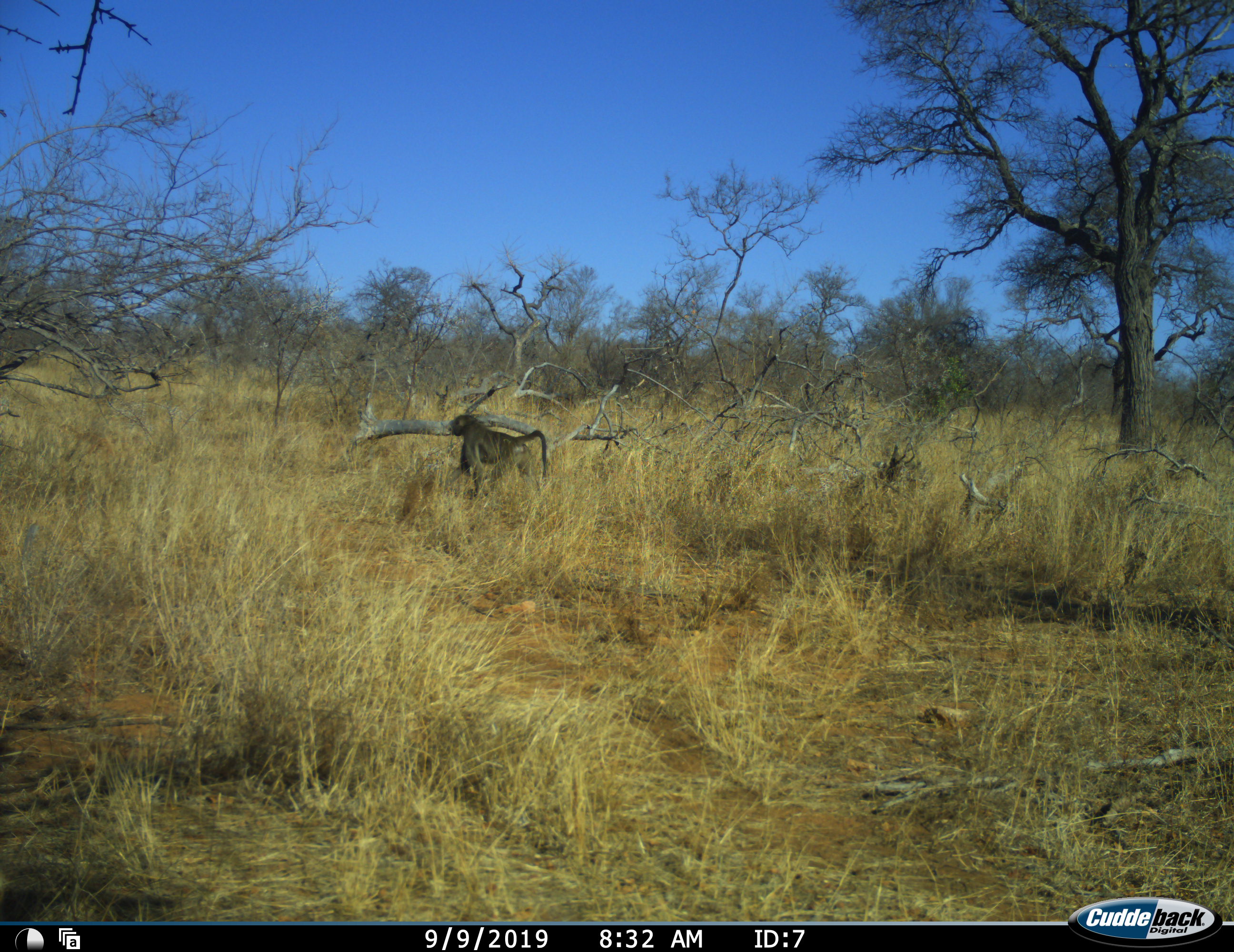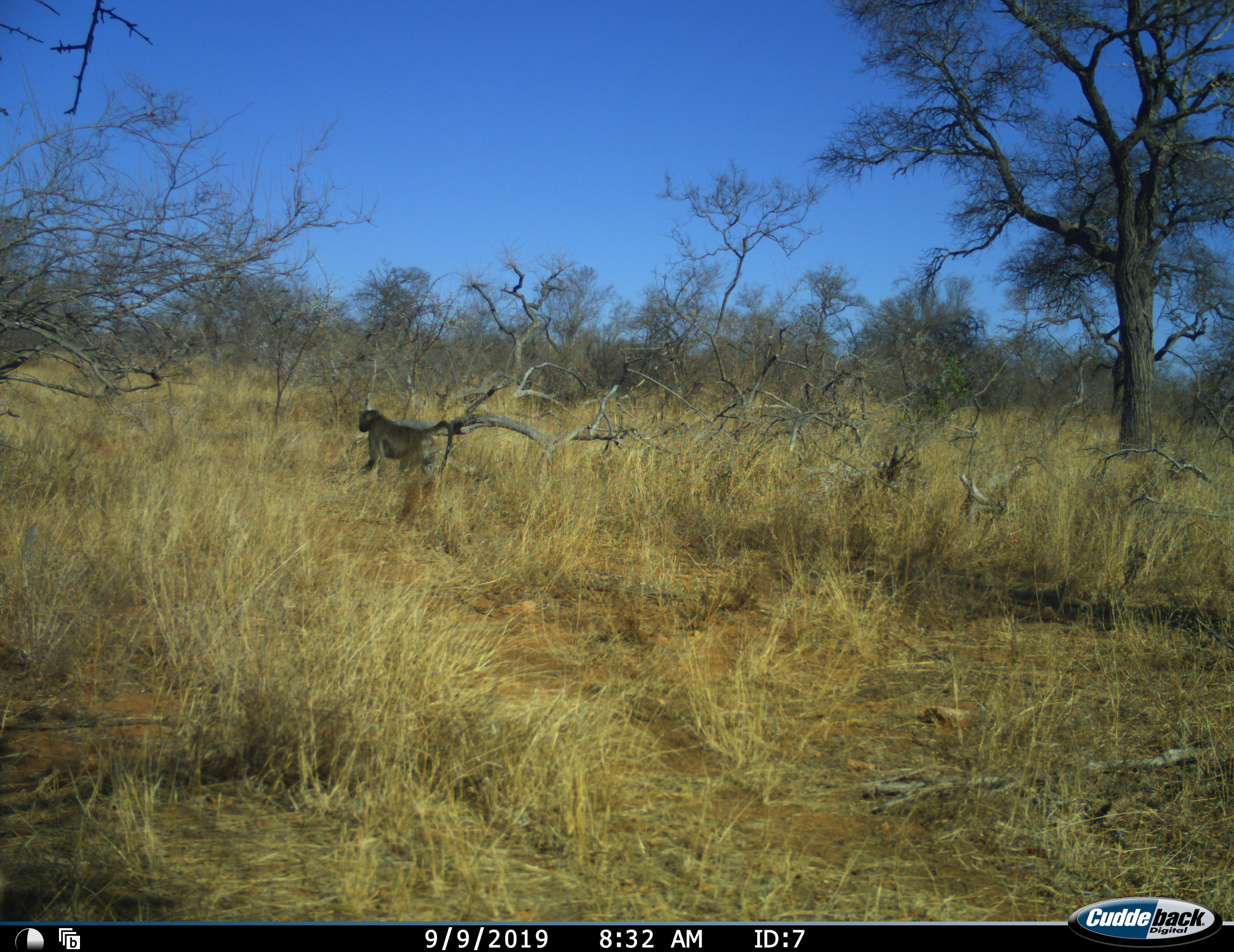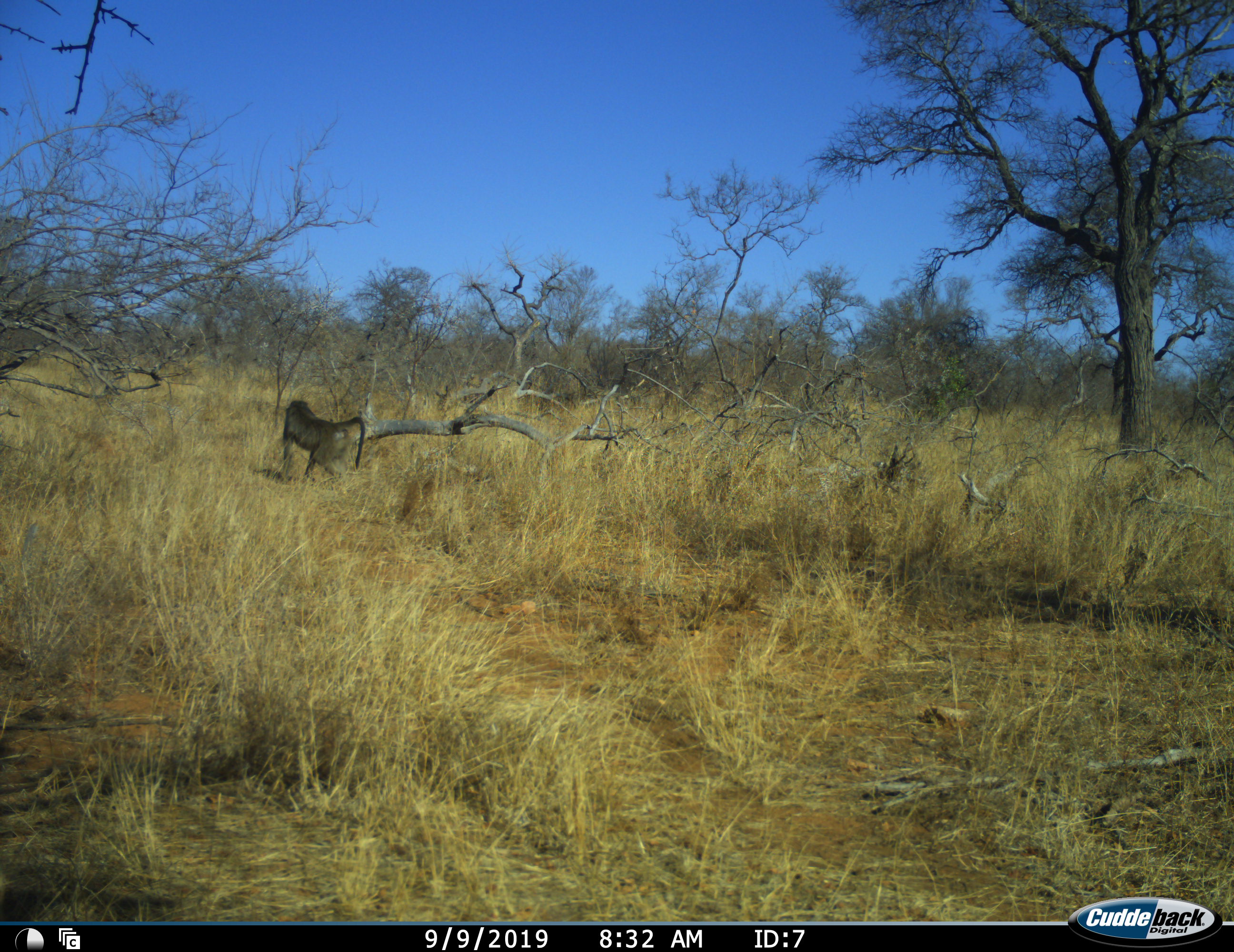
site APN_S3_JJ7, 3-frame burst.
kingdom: Animalia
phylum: Chordata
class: Mammalia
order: Primates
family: Cercopithecidae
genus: Papio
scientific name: Papio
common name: baboon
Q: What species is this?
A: Baboon (Papio).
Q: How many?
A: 1.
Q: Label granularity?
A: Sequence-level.